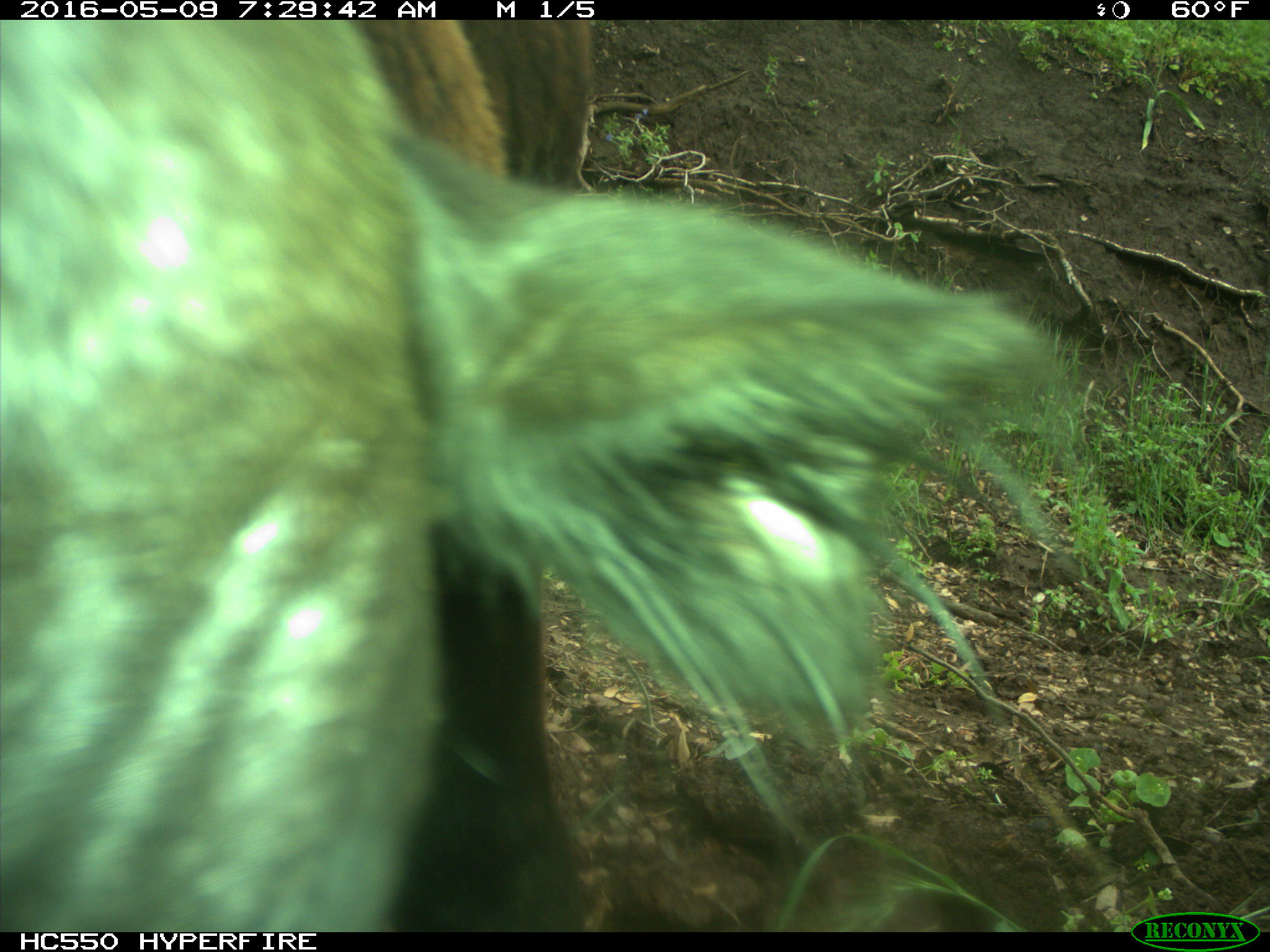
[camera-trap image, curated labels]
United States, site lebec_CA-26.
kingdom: Animalia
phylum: Chordata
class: Mammalia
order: Artiodactyla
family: Bovidae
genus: Bos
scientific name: Bos taurus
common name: domestic cow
Bos taurus (domestic cow).